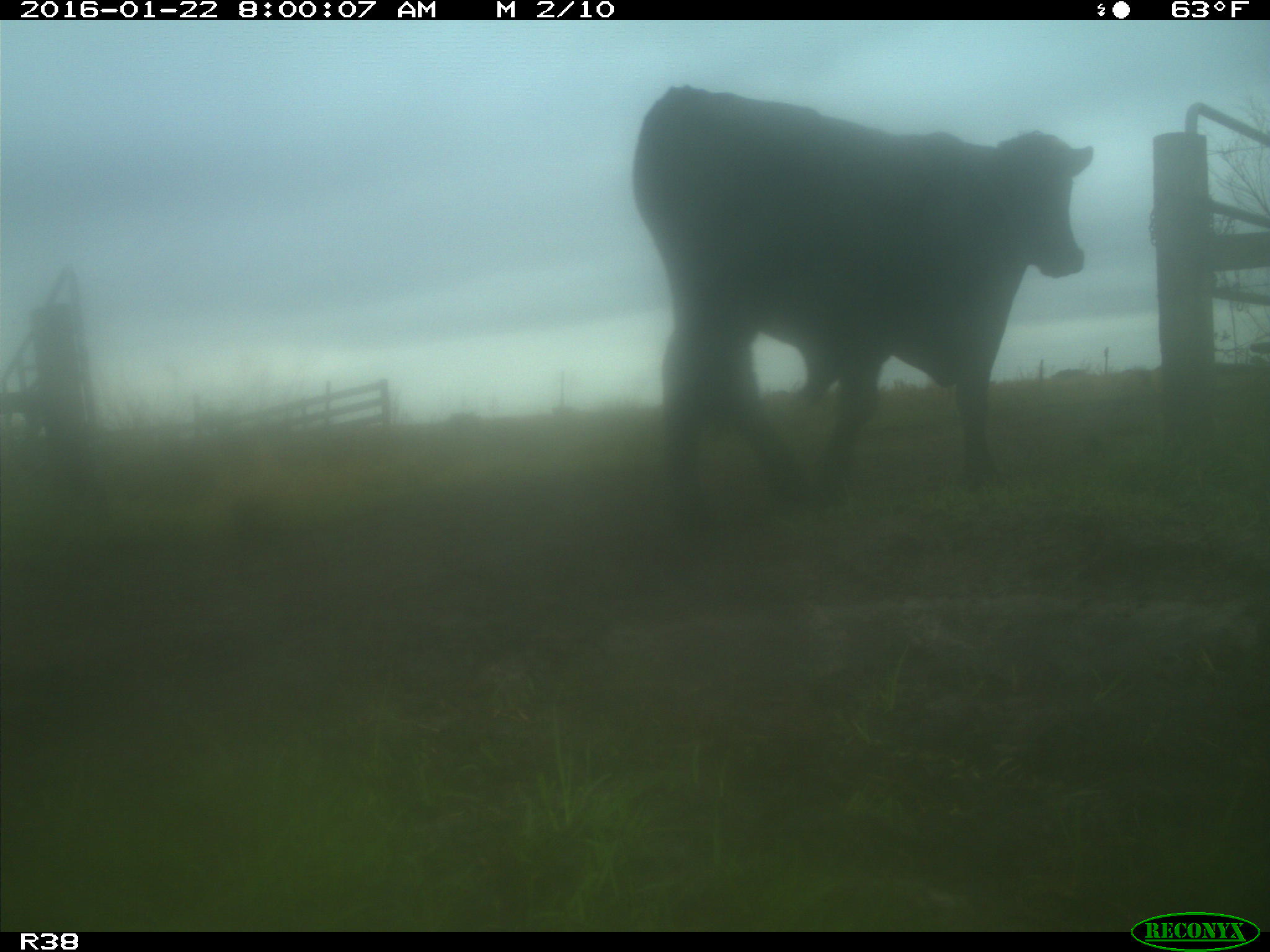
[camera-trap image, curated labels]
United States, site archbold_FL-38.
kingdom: Animalia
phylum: Chordata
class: Mammalia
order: Artiodactyla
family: Bovidae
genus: Bos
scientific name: Bos taurus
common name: domestic cow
Bos taurus (domestic cow).